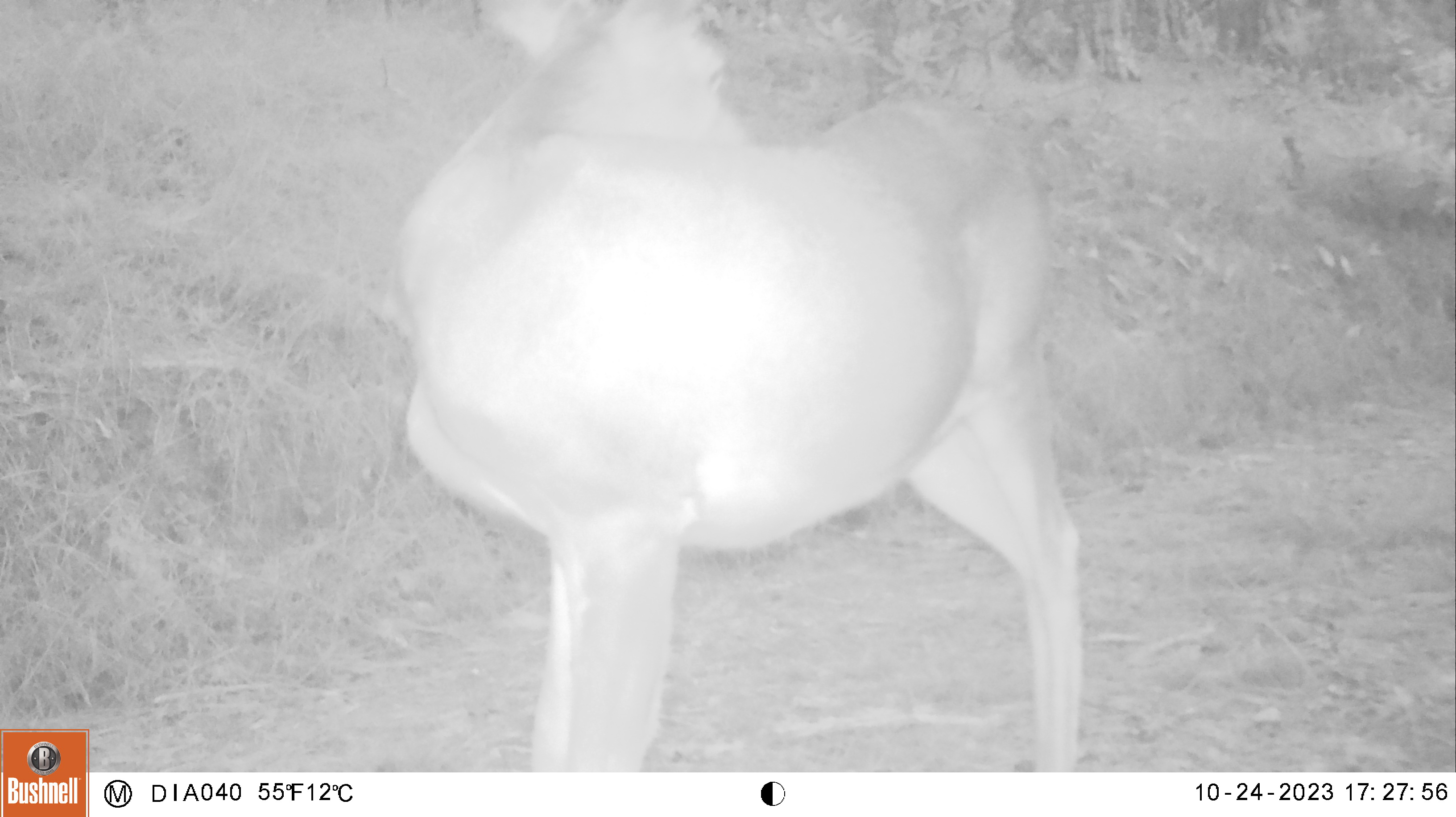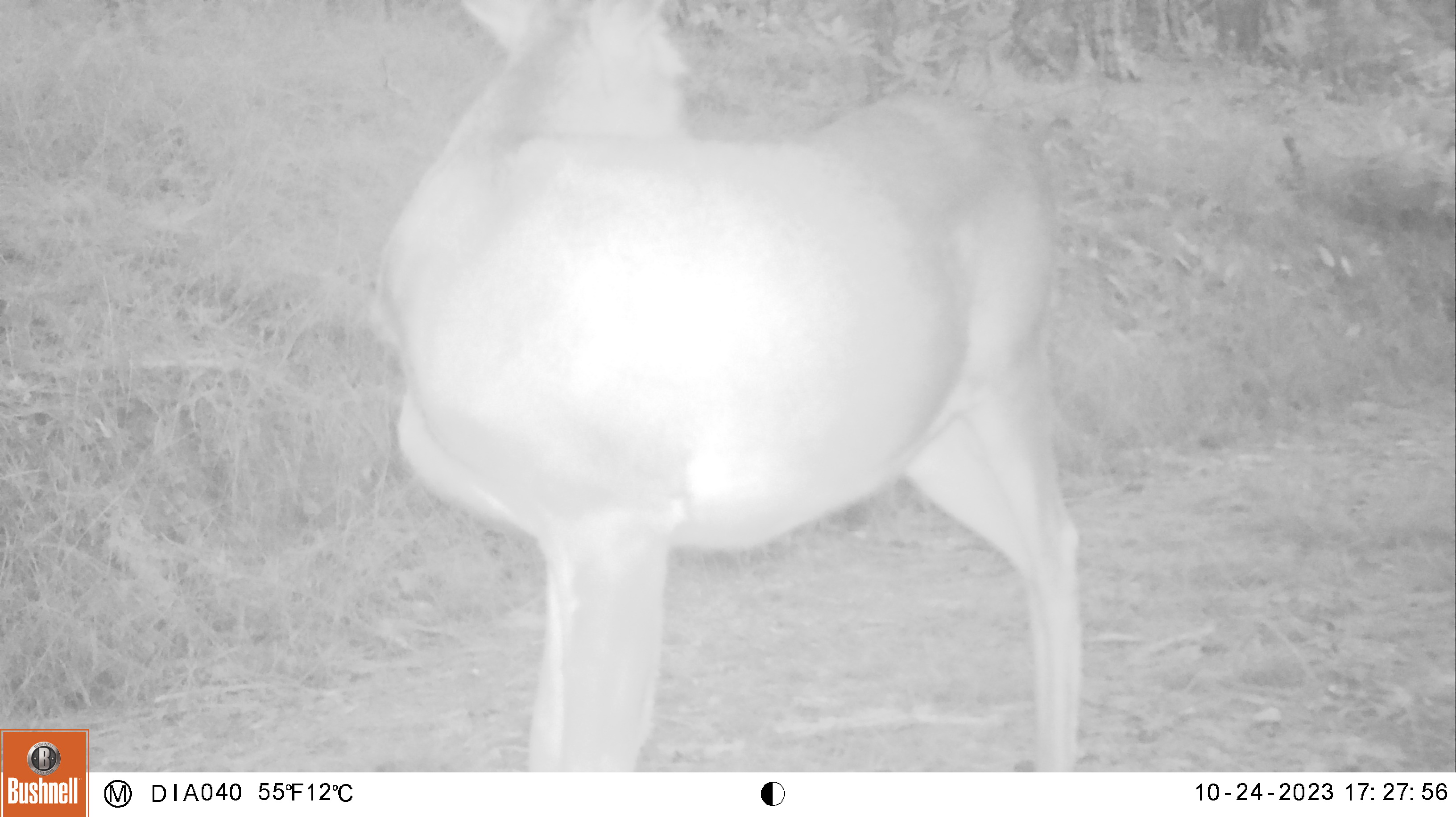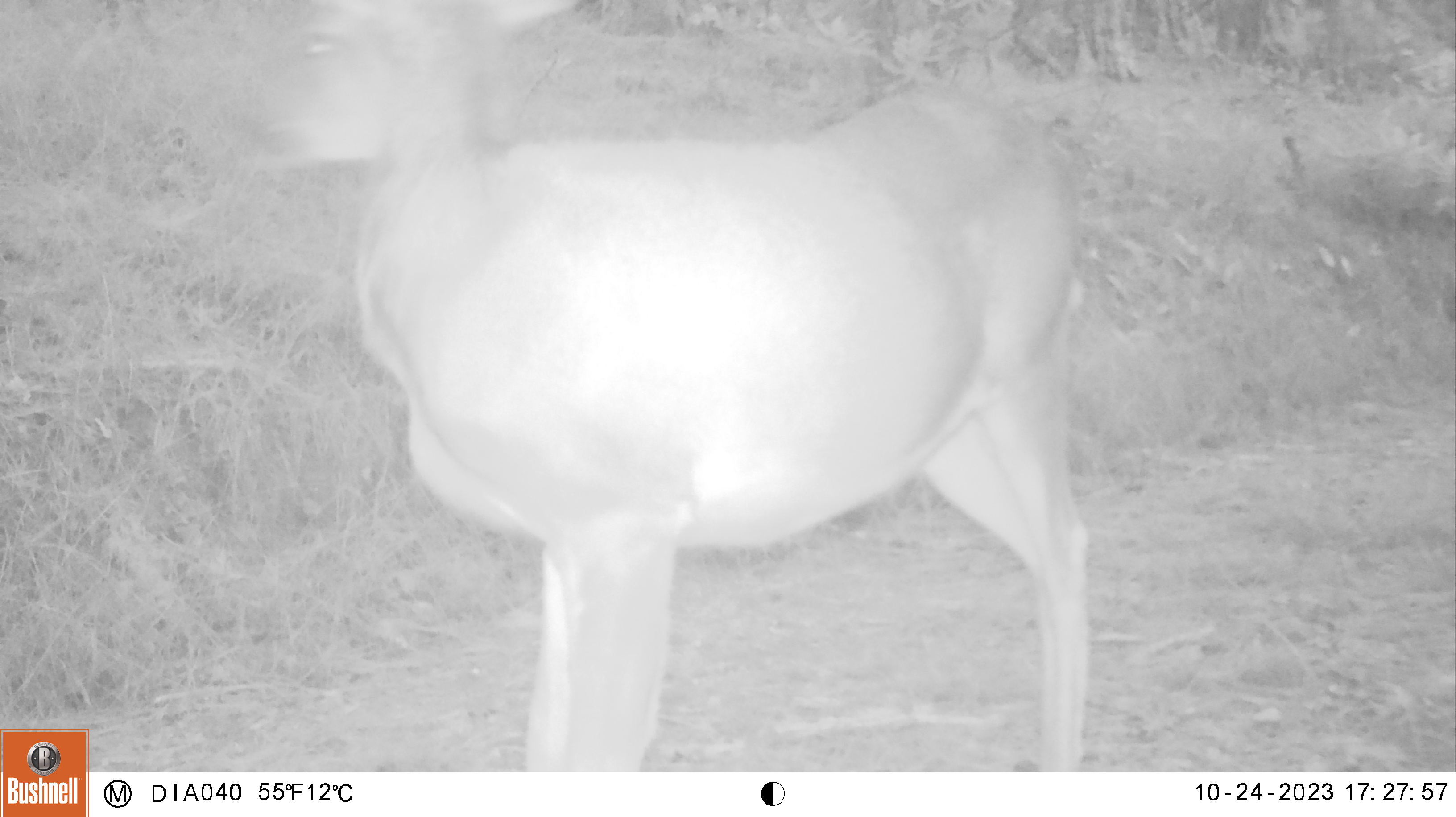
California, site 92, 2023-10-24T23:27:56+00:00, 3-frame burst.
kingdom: Animalia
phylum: Chordata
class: Mammalia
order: Artiodactyla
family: Cervidae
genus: Odocoileus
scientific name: Odocoileus hemionus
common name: mule deer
Mule deer (Odocoileus hemionus).